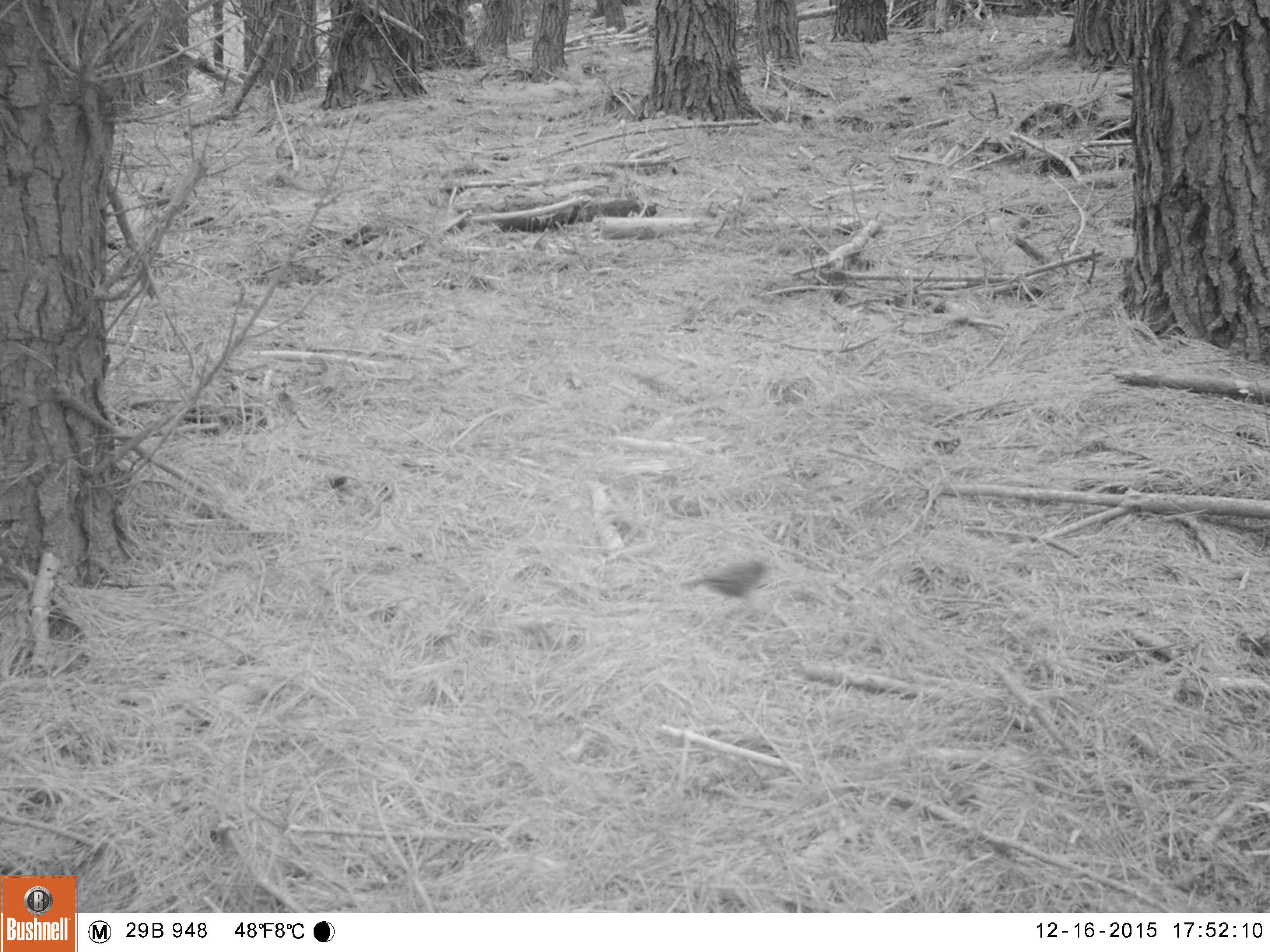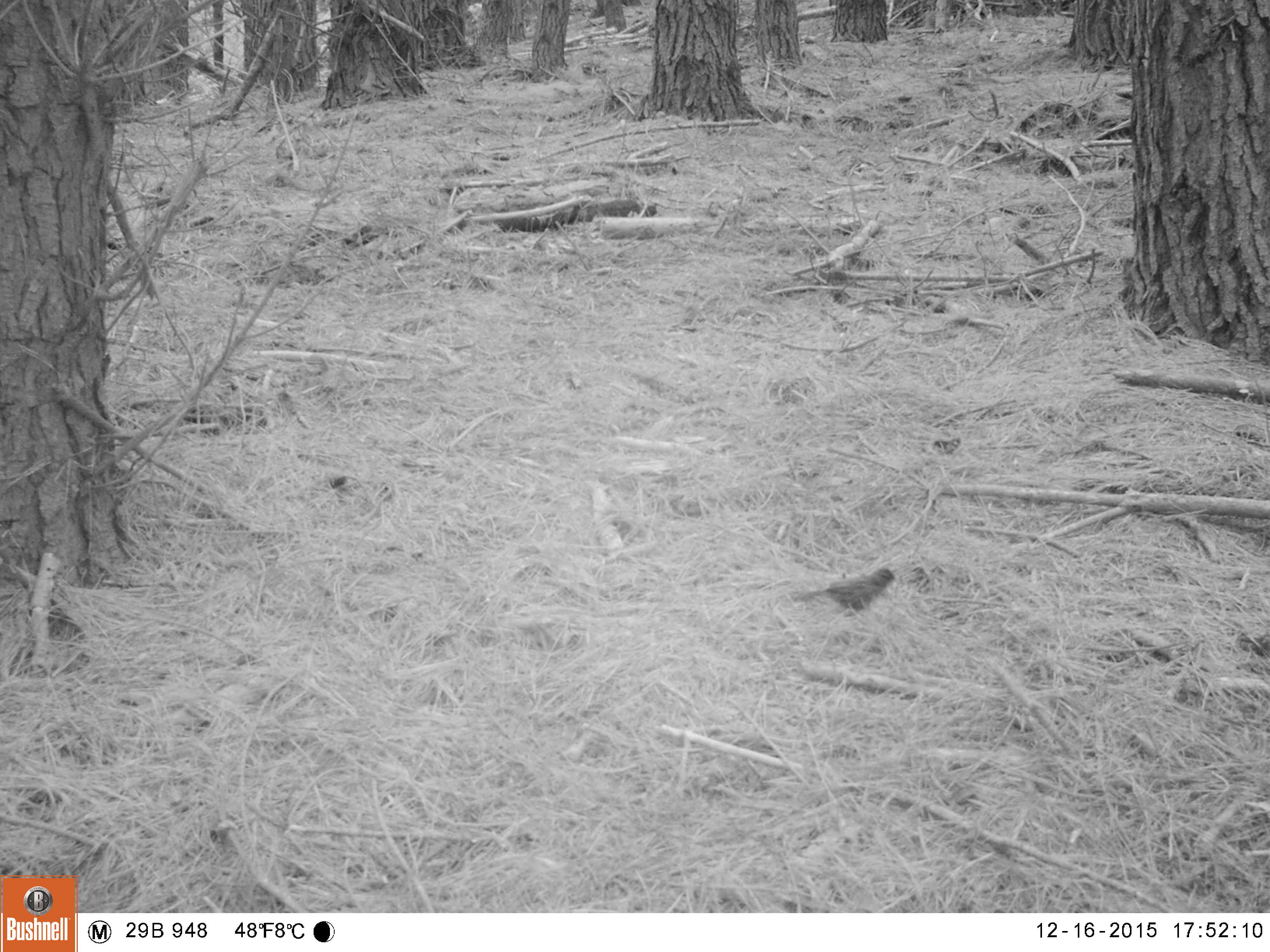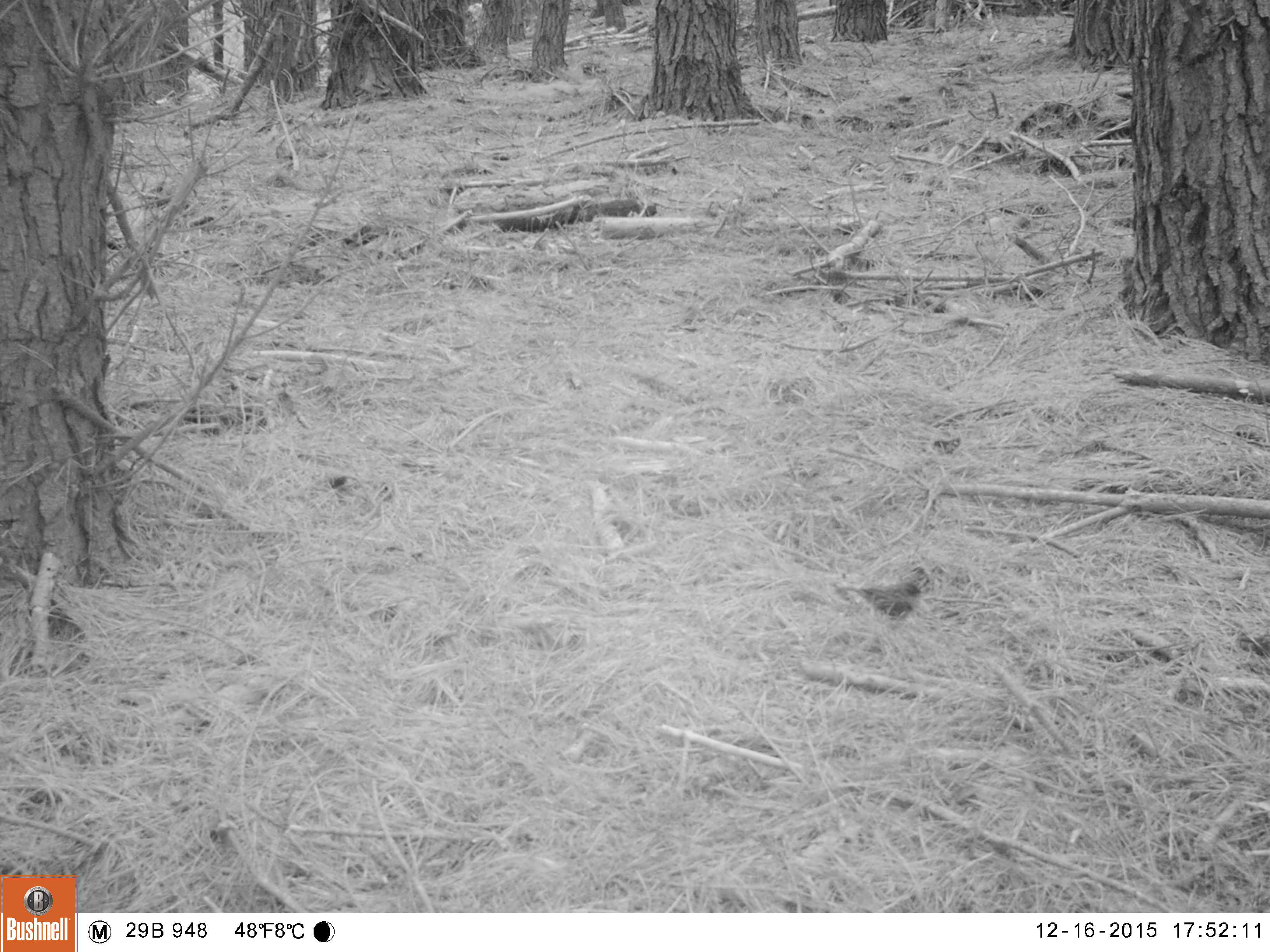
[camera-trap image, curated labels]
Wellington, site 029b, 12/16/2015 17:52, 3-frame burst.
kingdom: Animalia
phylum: Chordata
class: Aves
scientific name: Aves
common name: bird